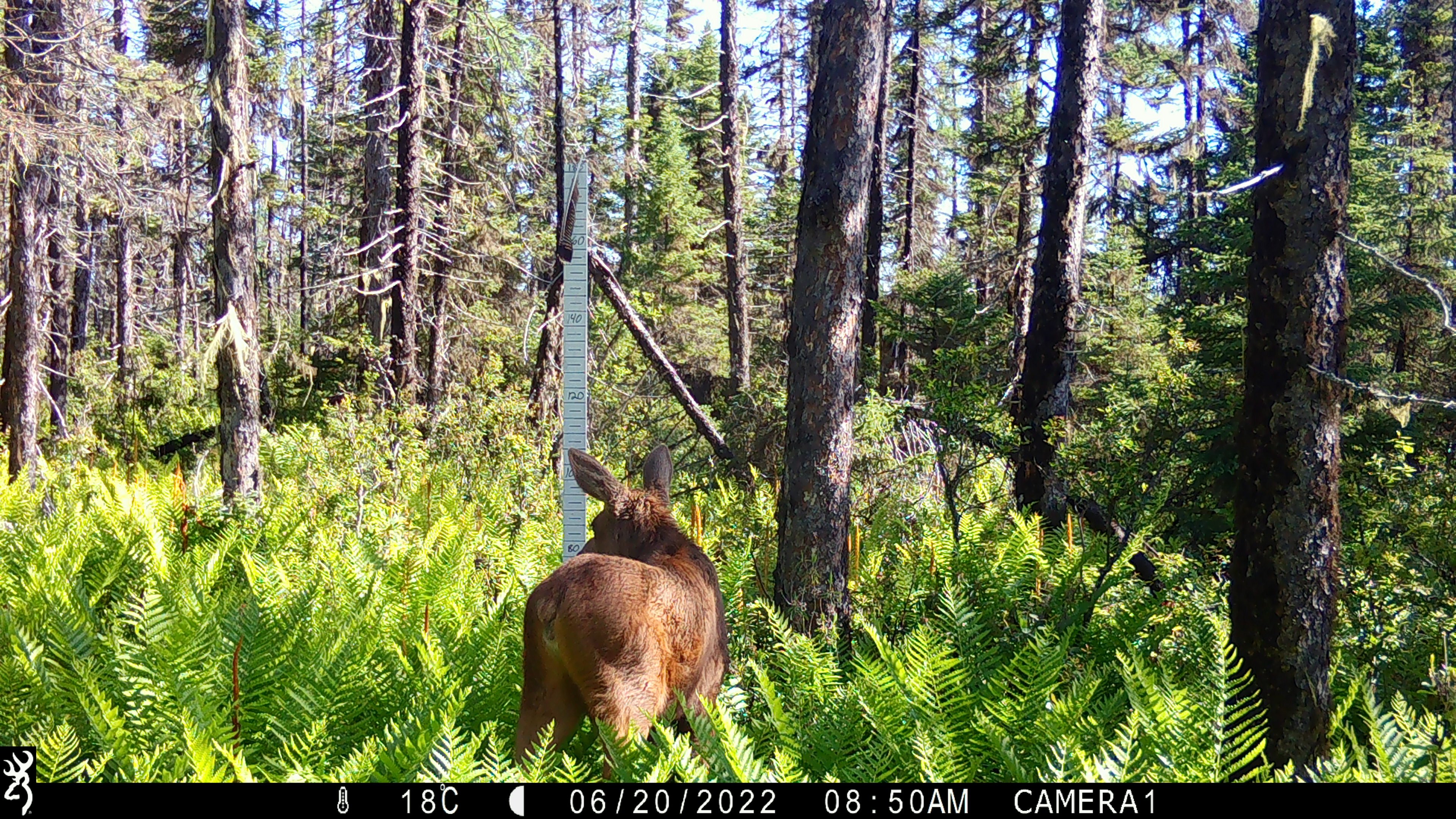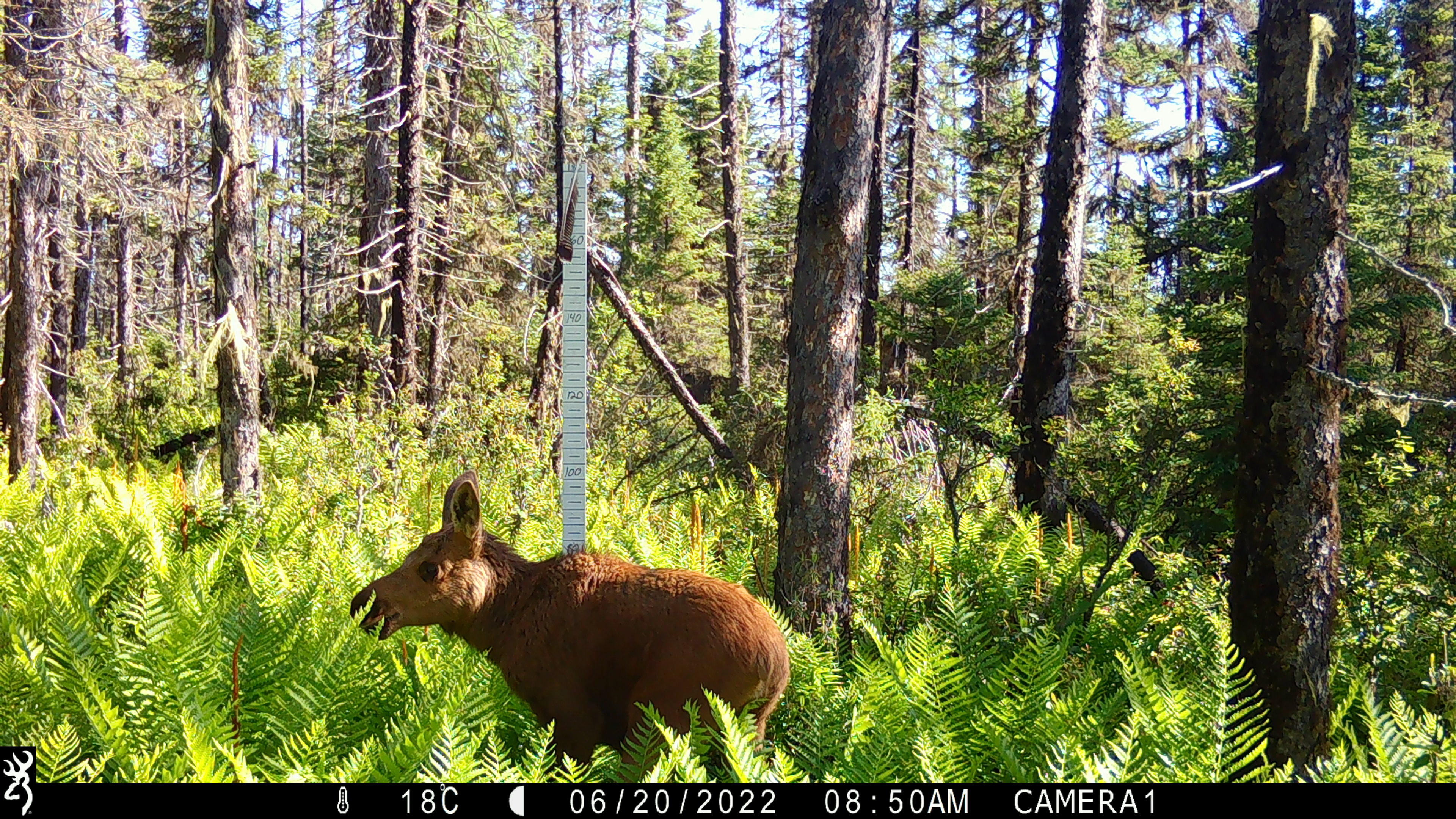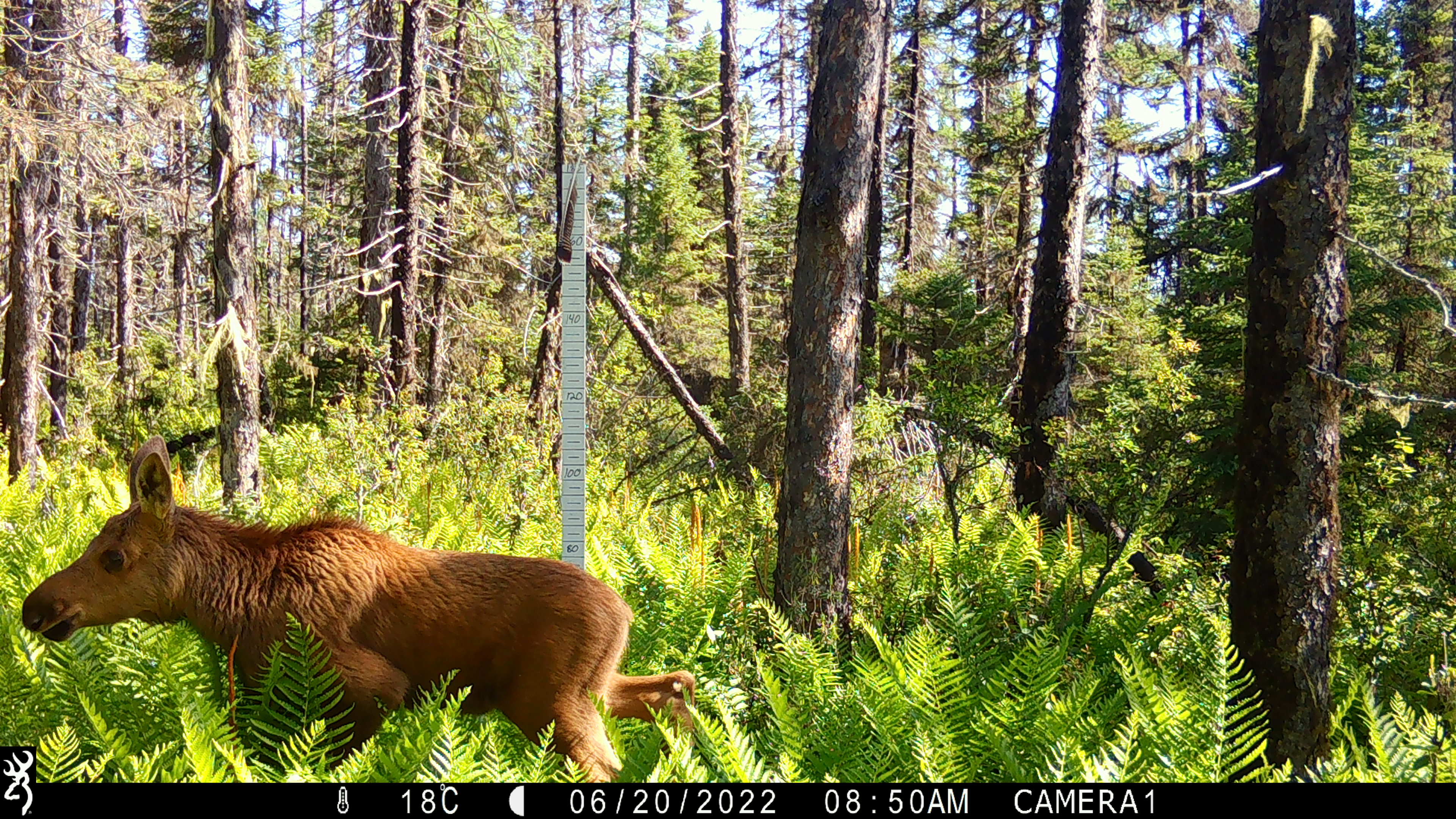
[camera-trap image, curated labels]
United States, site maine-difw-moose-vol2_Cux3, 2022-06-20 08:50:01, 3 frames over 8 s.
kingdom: Animalia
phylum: Chordata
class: Mammalia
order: Artiodactyla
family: Cervidae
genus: Alces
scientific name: Alces alces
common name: moose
Moose (Alces alces).